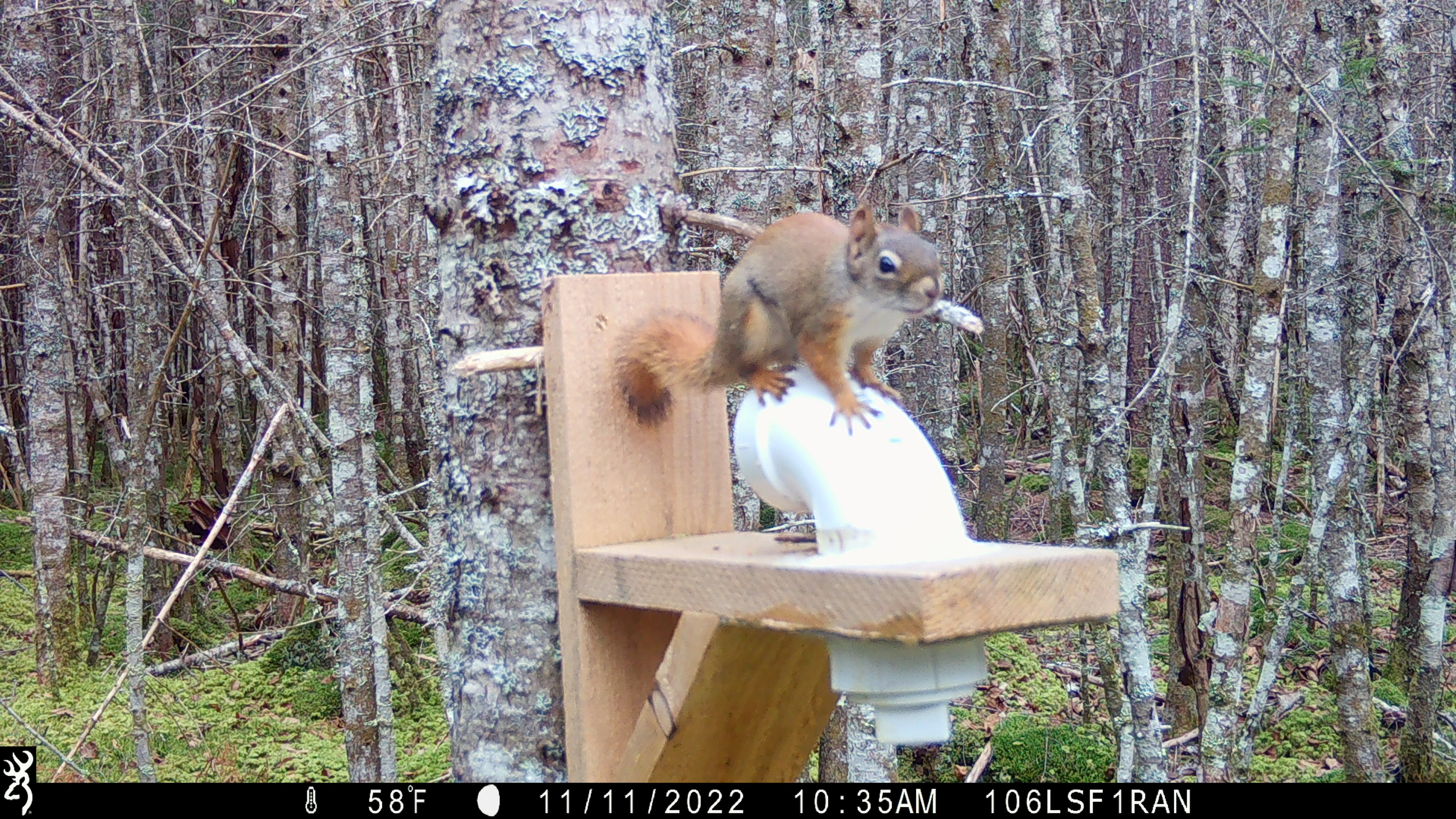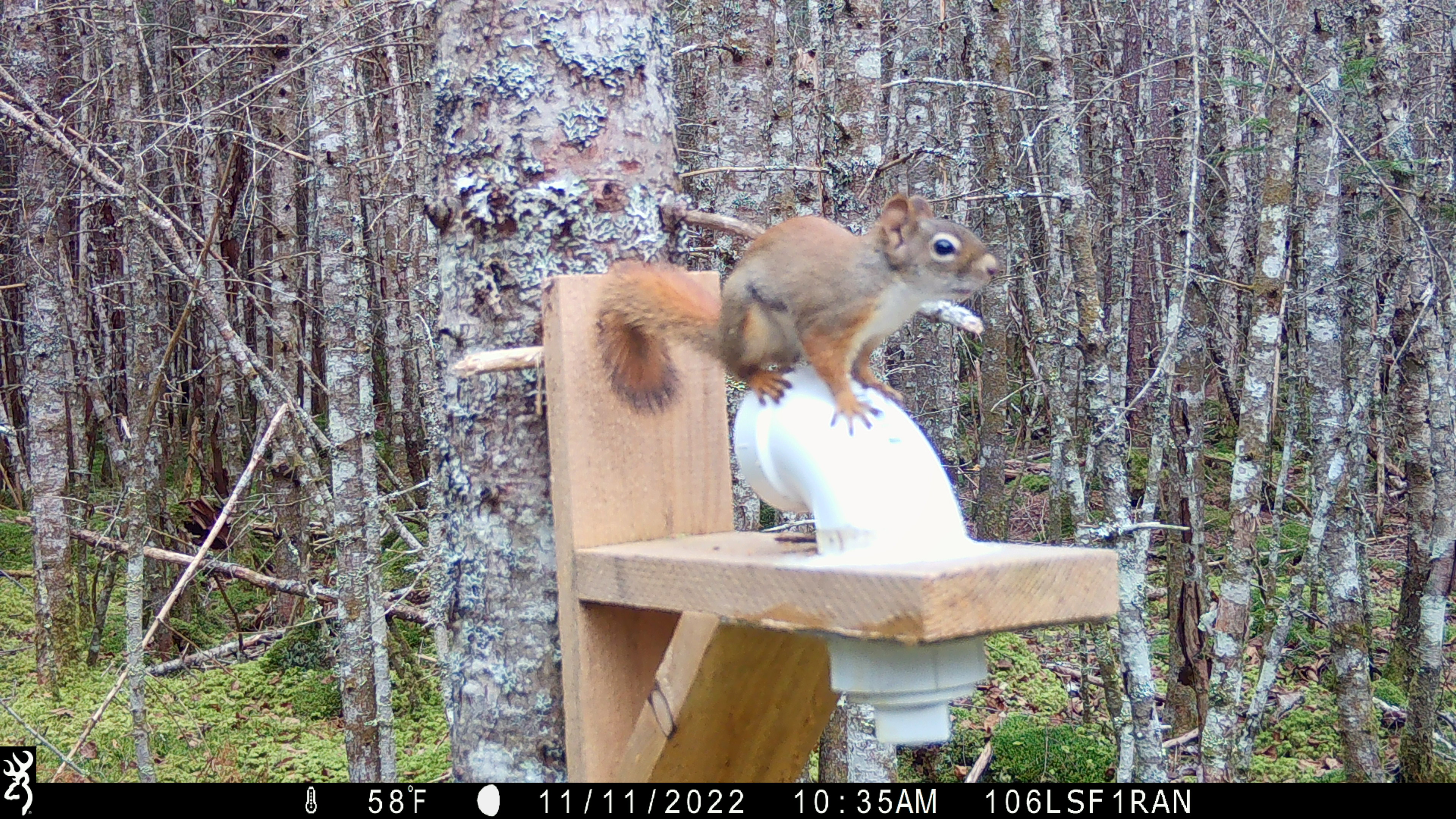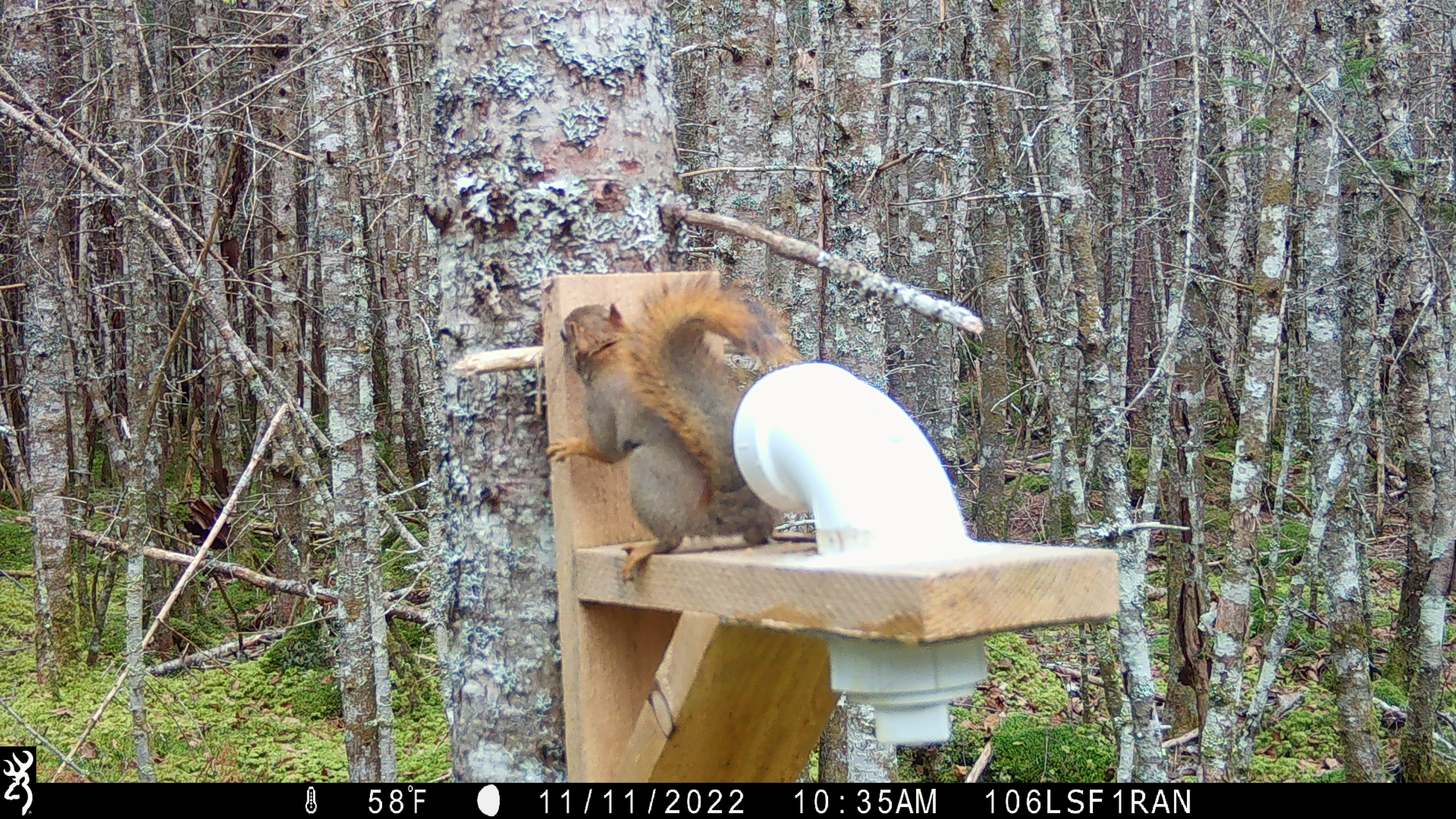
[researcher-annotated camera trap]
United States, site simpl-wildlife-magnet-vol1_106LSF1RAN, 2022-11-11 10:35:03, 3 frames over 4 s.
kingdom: Animalia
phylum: Chordata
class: Mammalia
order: Rodentia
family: Sciuridae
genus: Tamiasciurus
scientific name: Tamiasciurus hudsonicus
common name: red squirrel